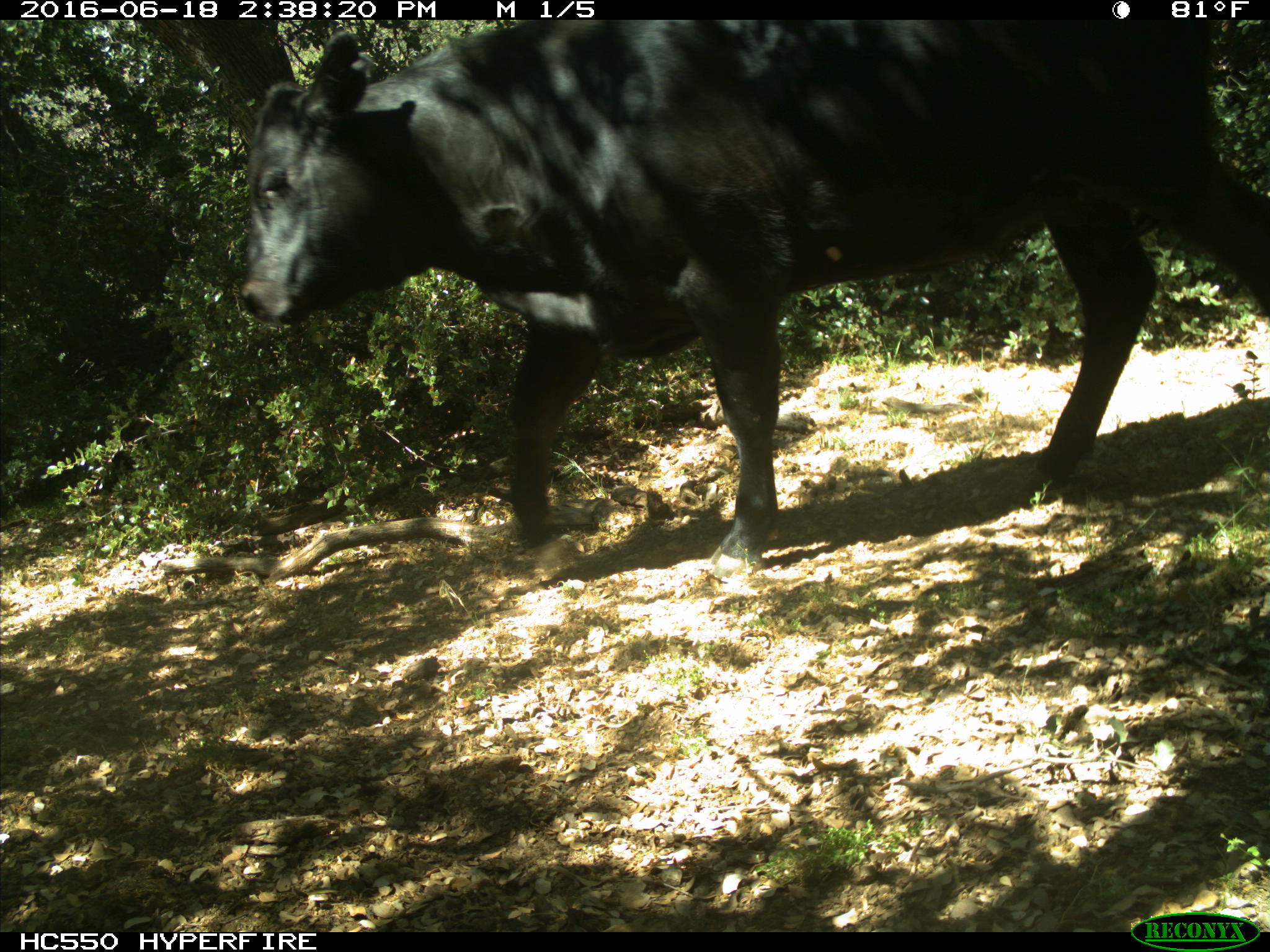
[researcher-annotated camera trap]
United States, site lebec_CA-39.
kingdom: Animalia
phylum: Chordata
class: Mammalia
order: Artiodactyla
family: Bovidae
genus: Bos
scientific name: Bos taurus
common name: domestic cow